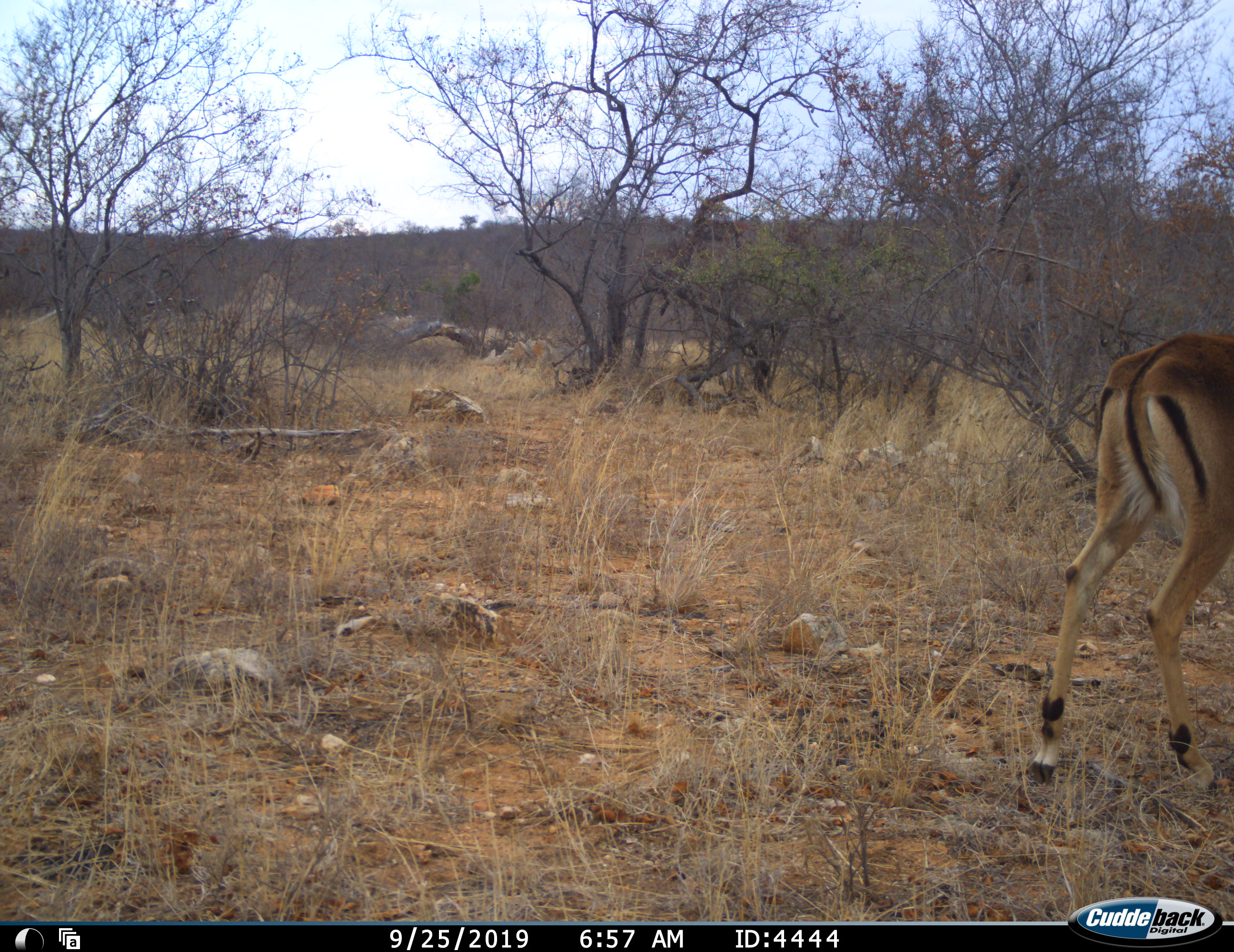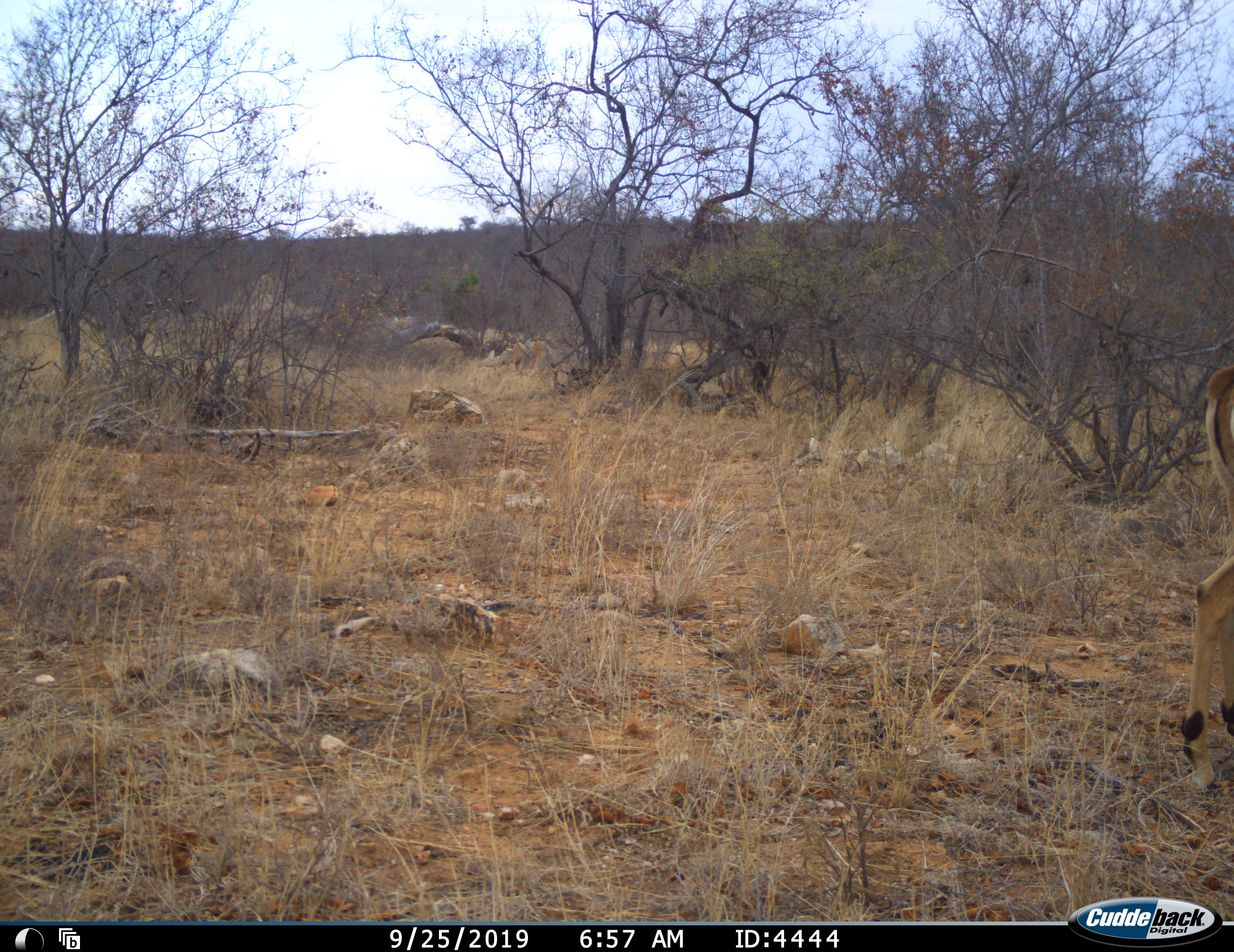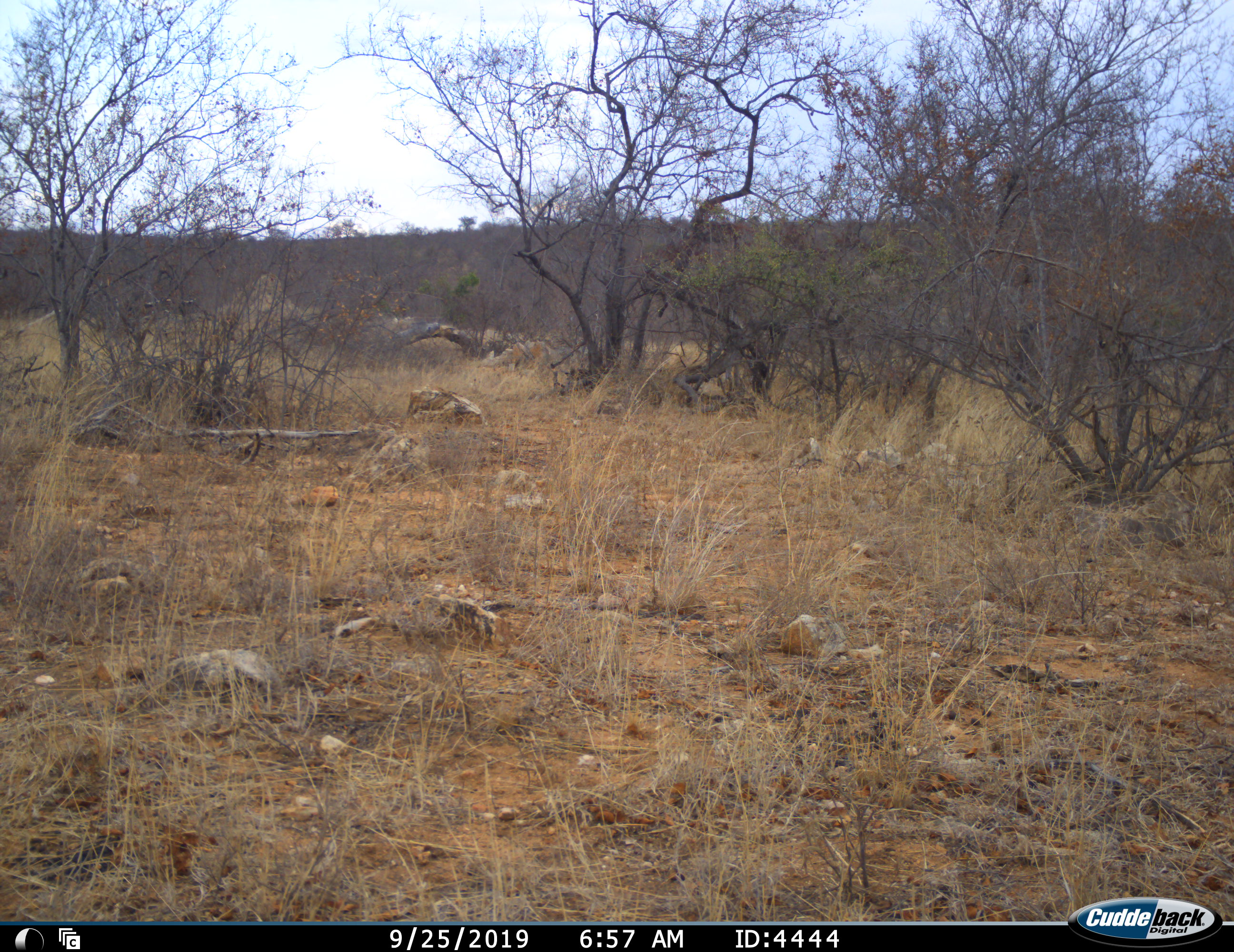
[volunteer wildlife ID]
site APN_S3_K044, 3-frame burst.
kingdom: Animalia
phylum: Chordata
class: Mammalia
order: Artiodactyla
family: Bovidae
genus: Aepyceros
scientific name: Aepyceros melampus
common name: impala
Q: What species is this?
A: Impala (Aepyceros melampus).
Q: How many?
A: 1.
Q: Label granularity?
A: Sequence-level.